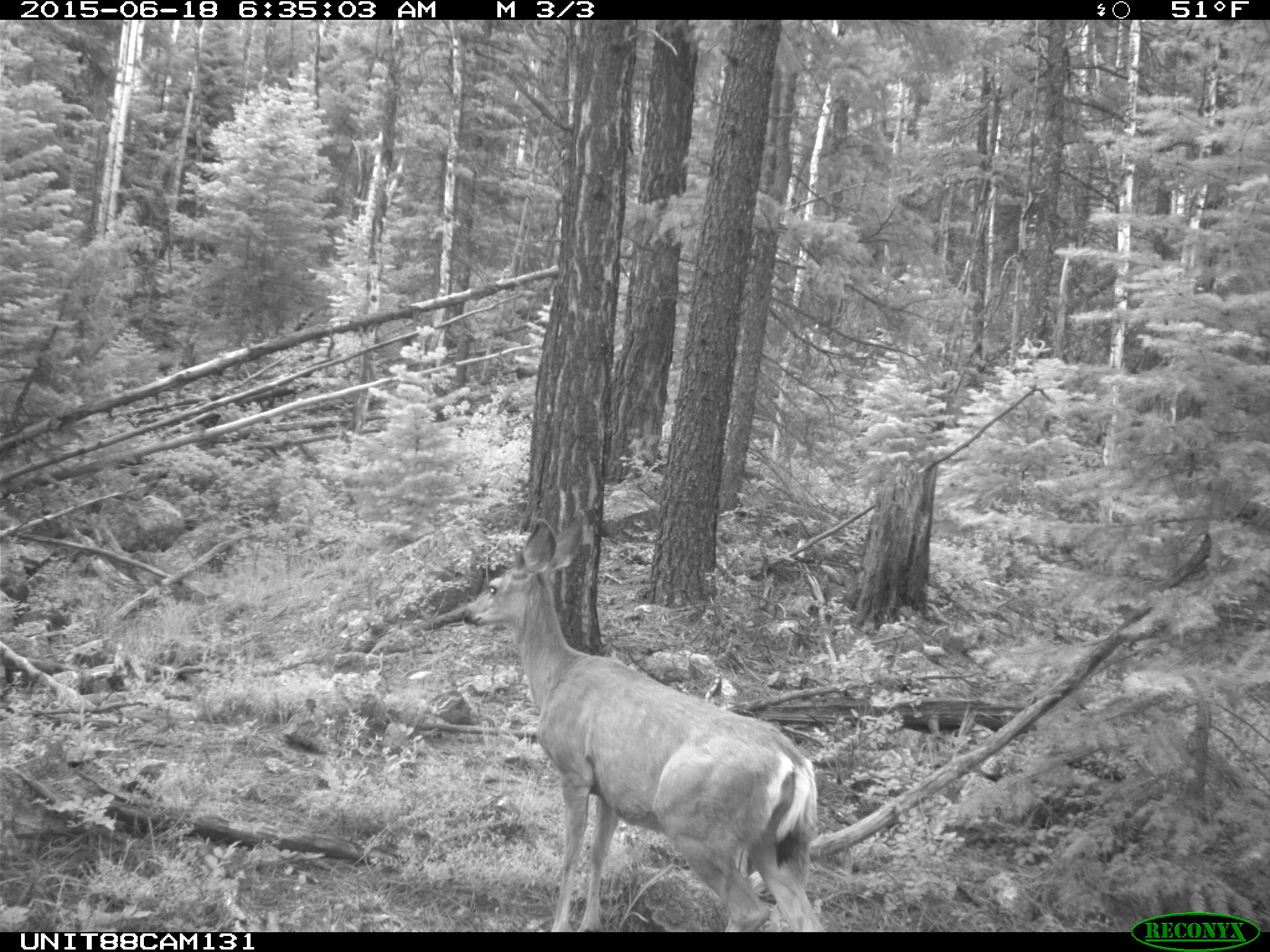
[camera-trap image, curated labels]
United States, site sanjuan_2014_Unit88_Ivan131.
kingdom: Animalia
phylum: Chordata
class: Mammalia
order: Artiodactyla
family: Cervidae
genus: Odocoileus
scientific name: Odocoileus hemionus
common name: mule deer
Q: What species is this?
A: Odocoileus hemionus (mule deer).